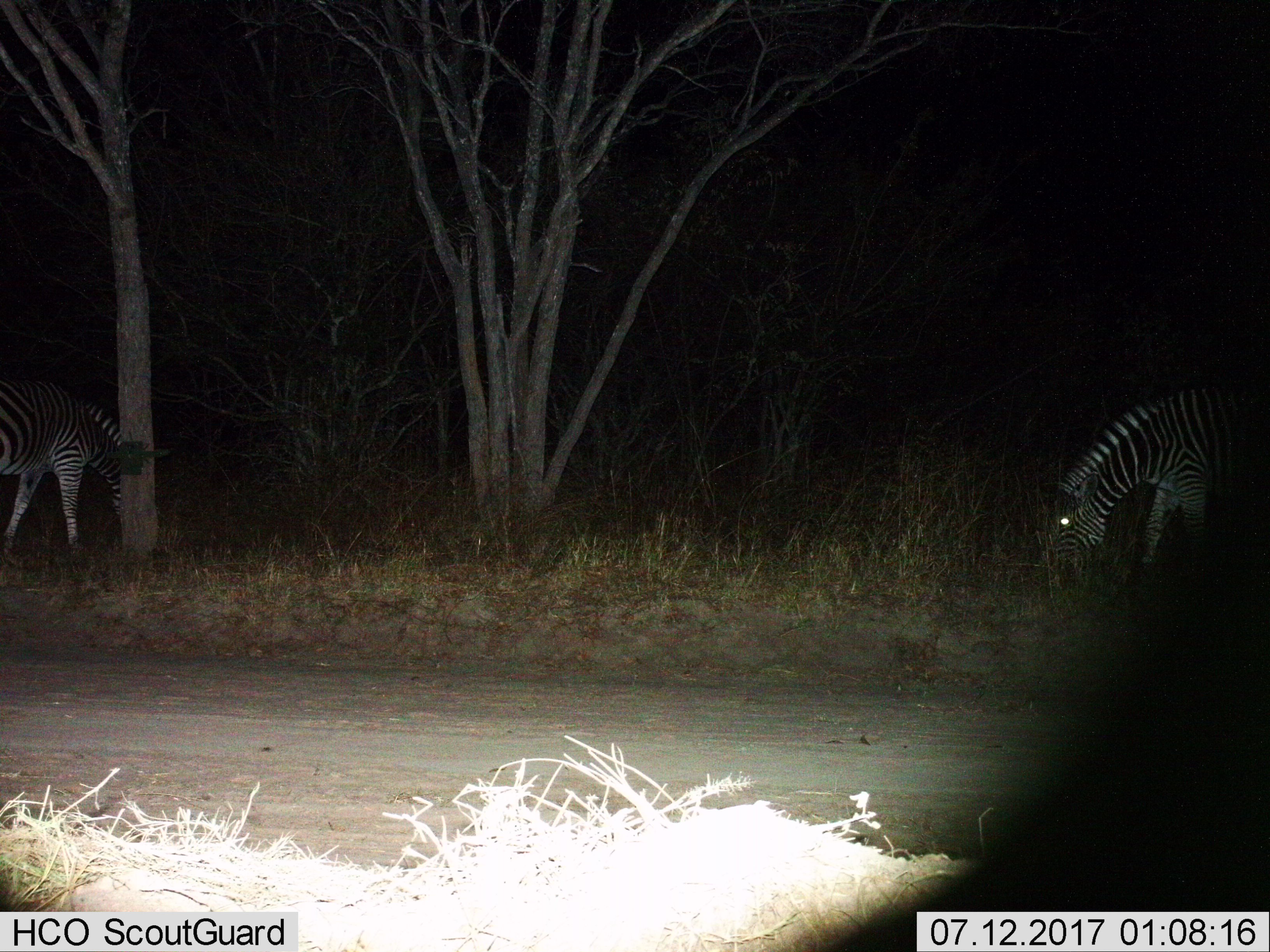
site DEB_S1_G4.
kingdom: Animalia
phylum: Chordata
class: Mammalia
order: Perissodactyla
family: Equidae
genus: Equus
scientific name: Equus quagga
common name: plains zebra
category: zebraplains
Zebraplains (plains zebra) (Equus quagga), count 2. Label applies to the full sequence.